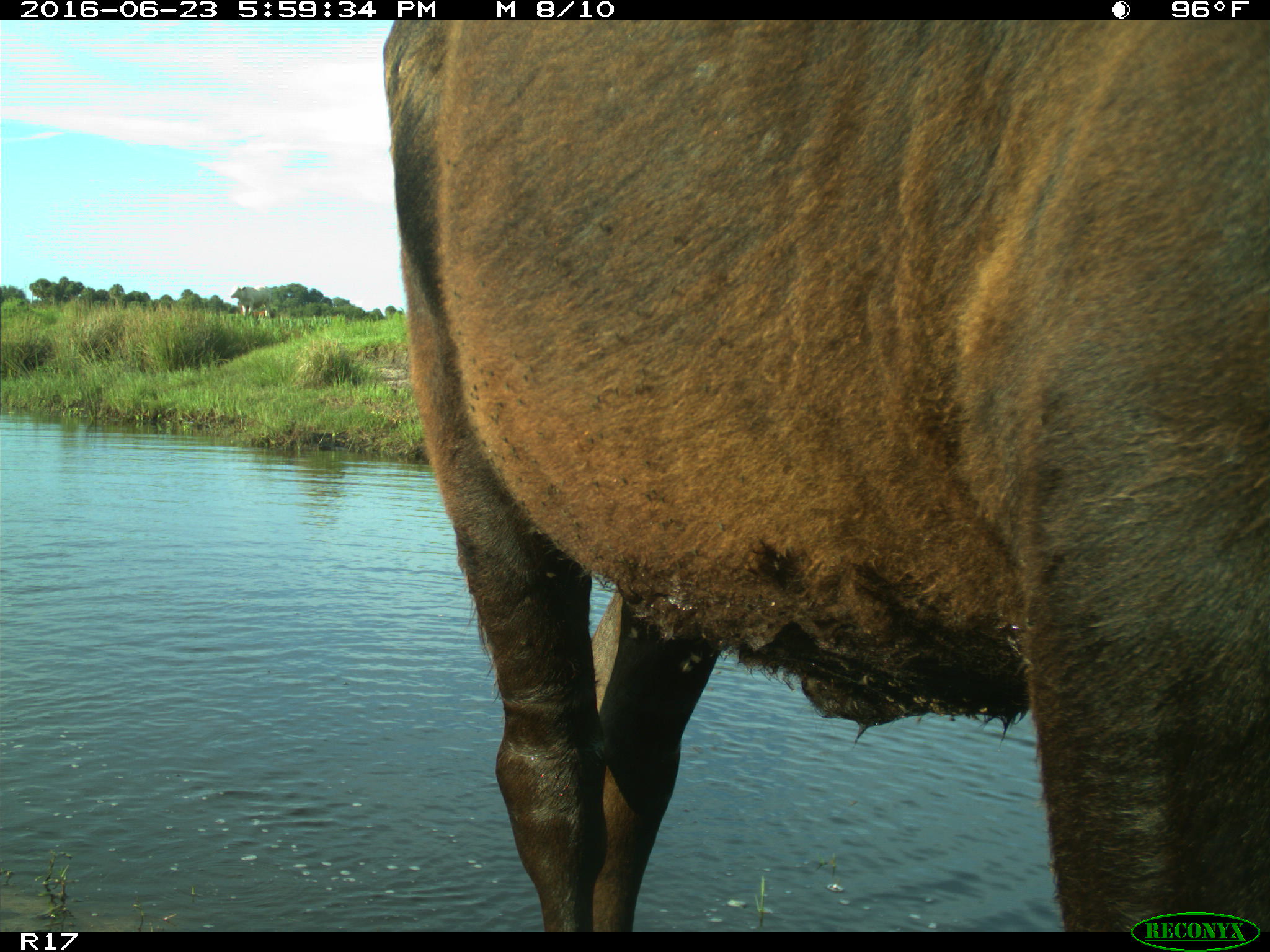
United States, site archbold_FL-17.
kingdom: Animalia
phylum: Chordata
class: Mammalia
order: Artiodactyla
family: Bovidae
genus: Bos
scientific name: Bos taurus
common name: domestic cow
Bos taurus (domestic cow).